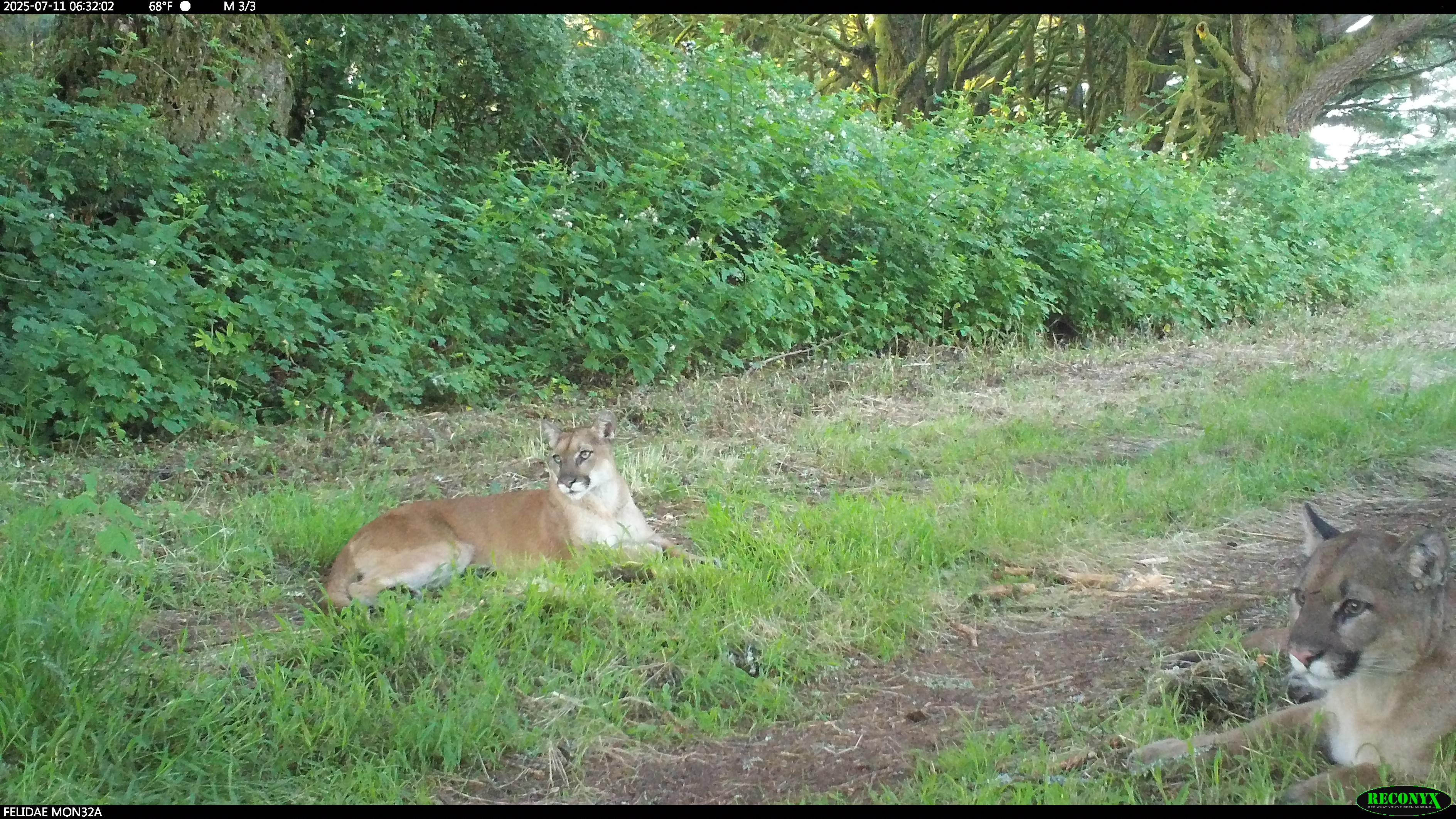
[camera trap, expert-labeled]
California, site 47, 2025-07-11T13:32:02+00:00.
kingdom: Animalia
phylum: Chordata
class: Mammalia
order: Carnivora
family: Felidae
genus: Puma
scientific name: Puma concolor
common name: puma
Puma (Puma concolor).